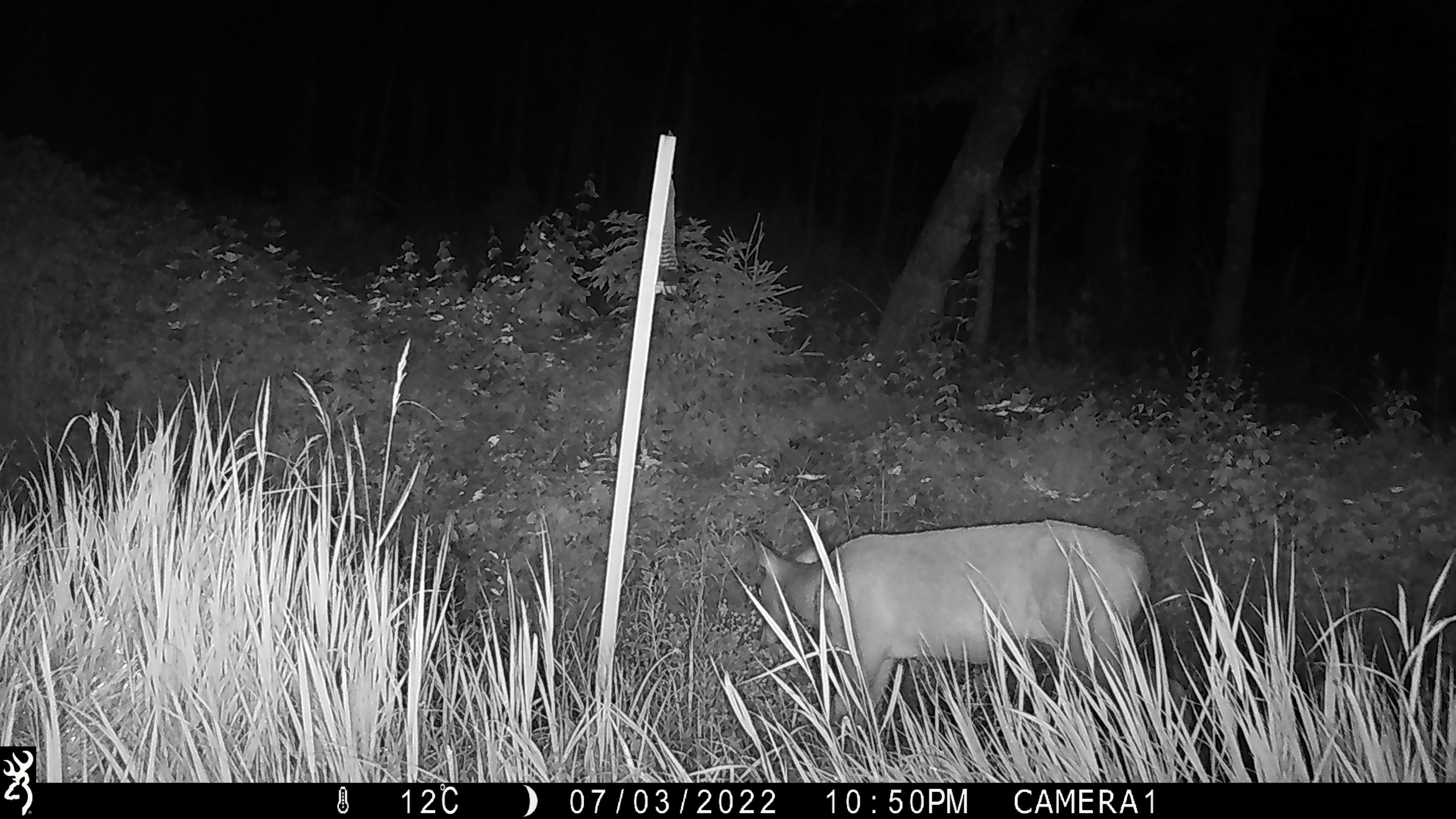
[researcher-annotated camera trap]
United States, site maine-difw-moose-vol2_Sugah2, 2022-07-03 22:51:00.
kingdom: Animalia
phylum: Chordata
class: Mammalia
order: Artiodactyla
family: Cervidae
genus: Odocoileus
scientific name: Odocoileus virginianus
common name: white-tailed deer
White-tailed deer (Odocoileus virginianus).